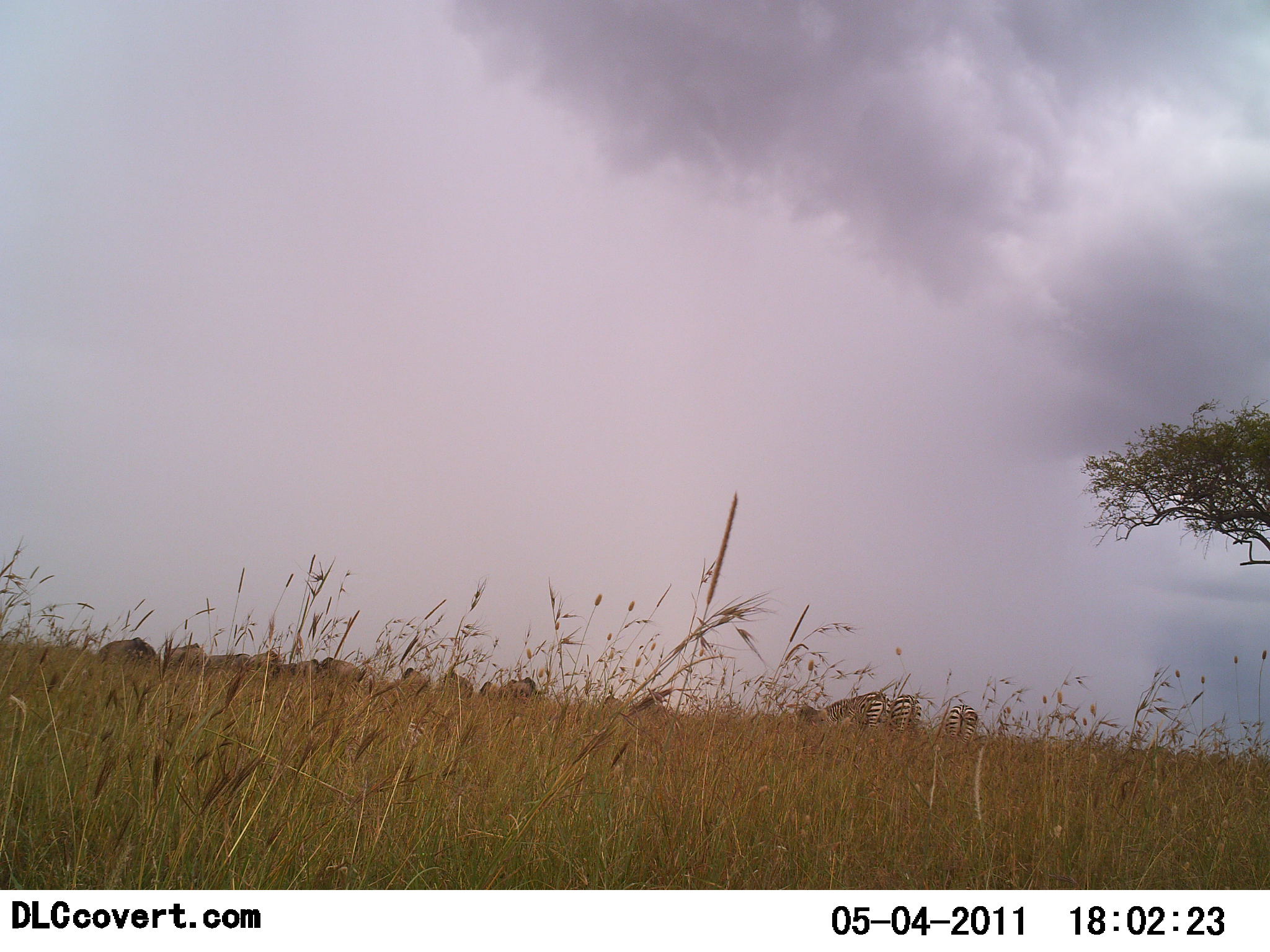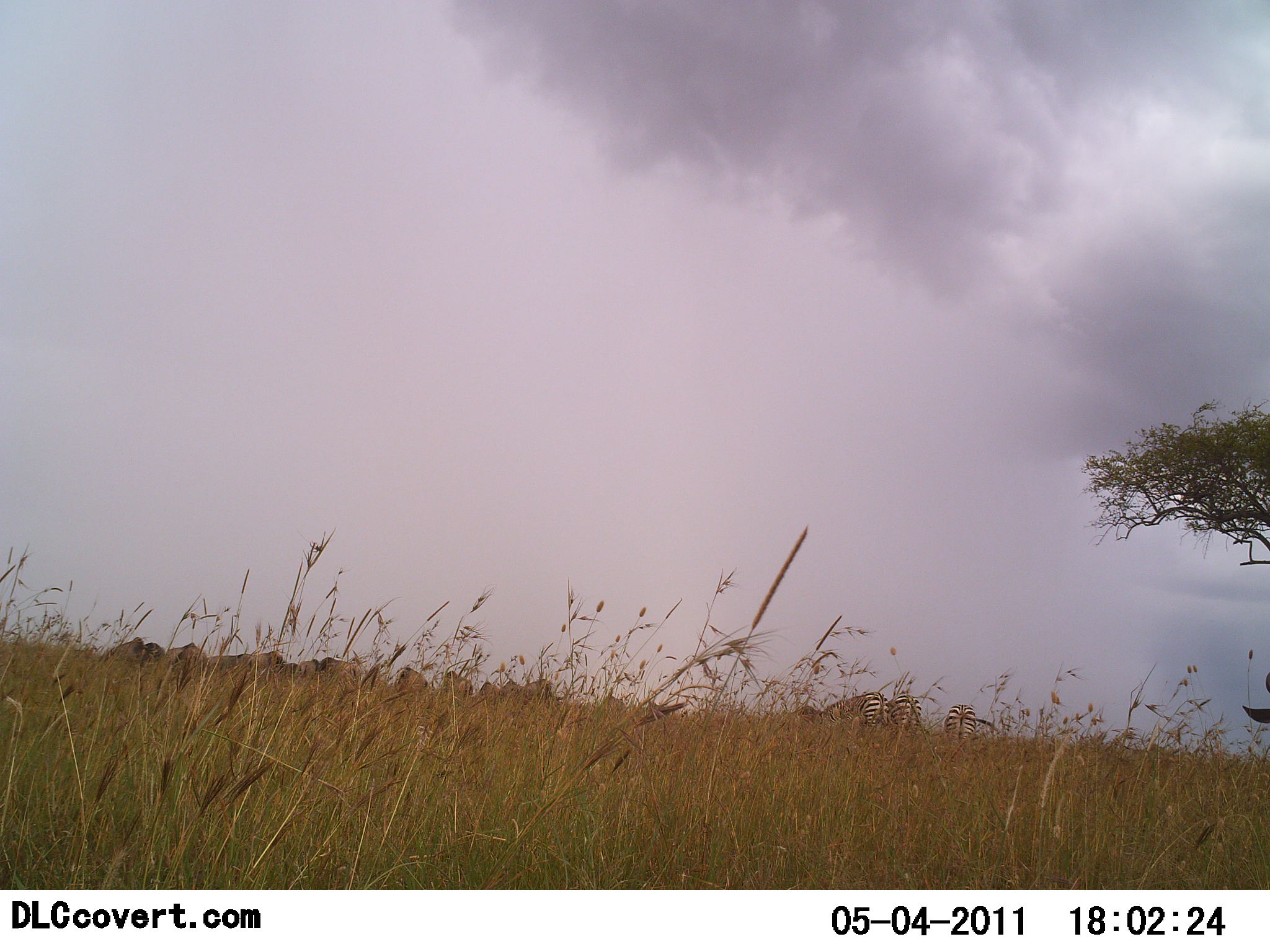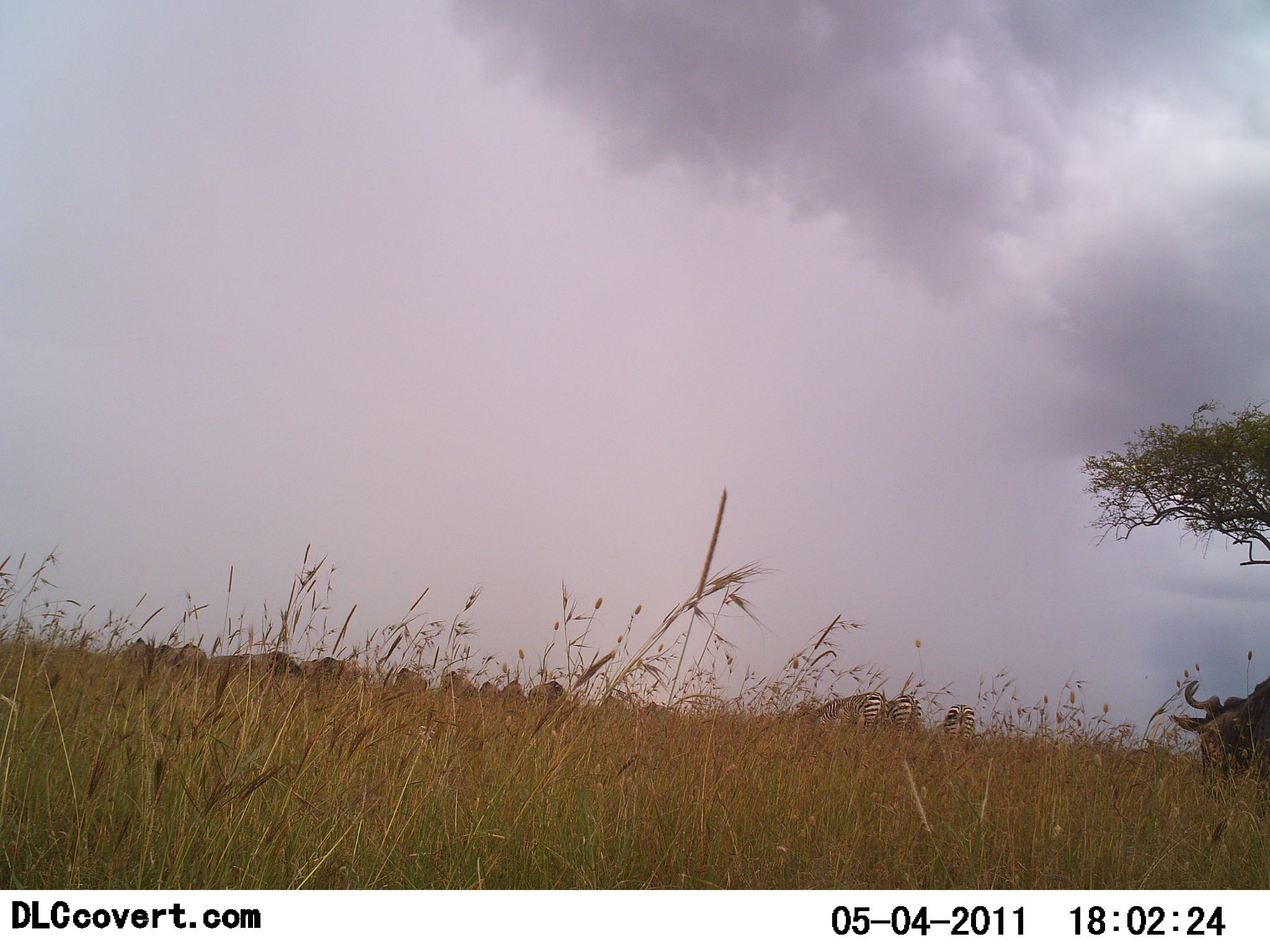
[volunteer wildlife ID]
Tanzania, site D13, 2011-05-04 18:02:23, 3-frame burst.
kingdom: Animalia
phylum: Chordata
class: Mammalia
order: Artiodactyla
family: Bovidae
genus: Connochaetes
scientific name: Connochaetes taurinus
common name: blue wildebeest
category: wildebeest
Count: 8.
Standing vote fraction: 67%.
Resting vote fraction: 0%.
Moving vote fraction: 56%.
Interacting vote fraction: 0%.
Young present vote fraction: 0%.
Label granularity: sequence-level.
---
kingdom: Animalia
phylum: Chordata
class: Mammalia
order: Perissodactyla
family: Equidae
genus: Equus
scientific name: Equus quagga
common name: plains zebra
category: zebra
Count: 3.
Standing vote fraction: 100%.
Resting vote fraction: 0%.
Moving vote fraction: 0%.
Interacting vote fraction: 0%.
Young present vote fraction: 0%.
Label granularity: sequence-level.